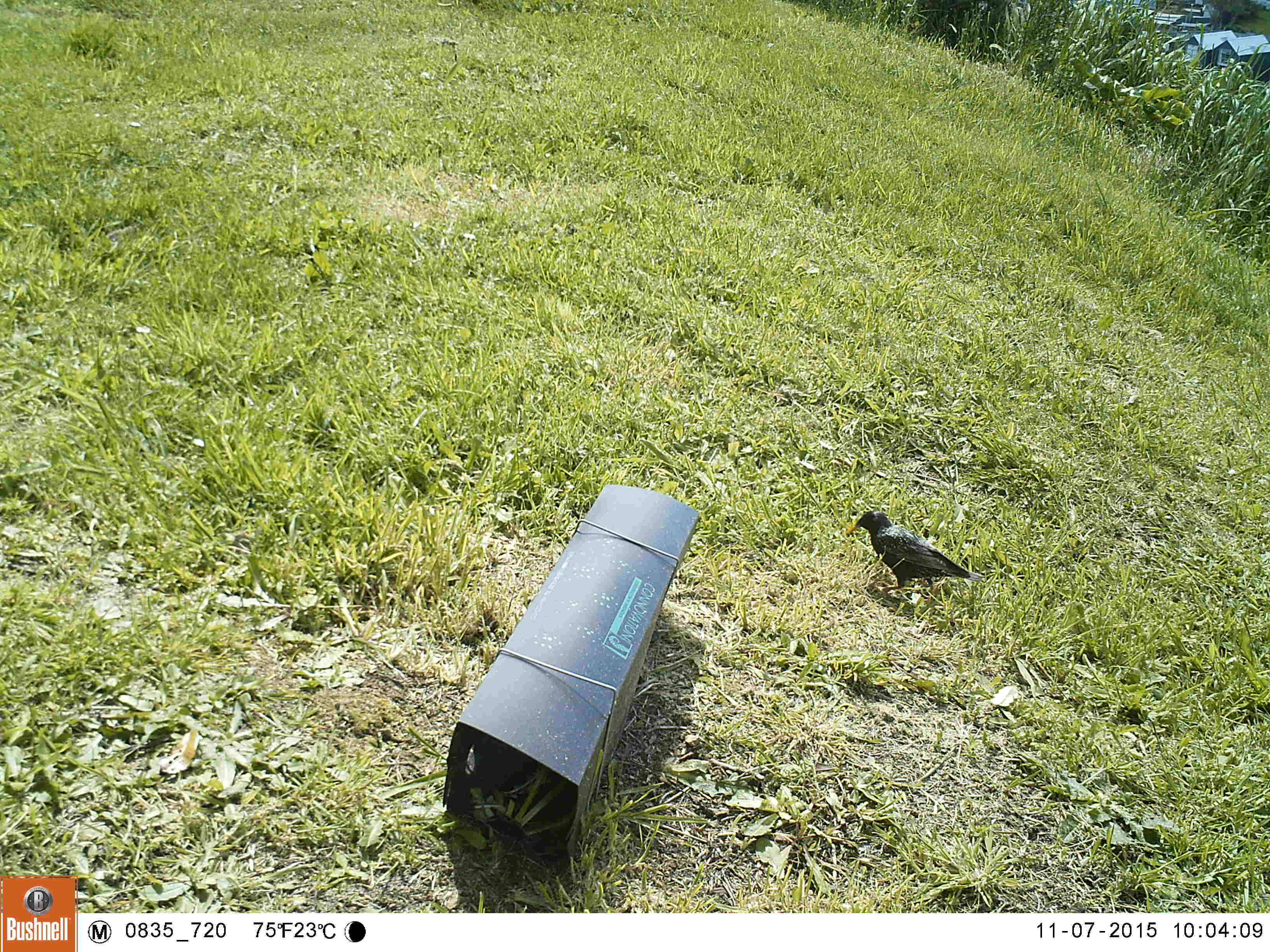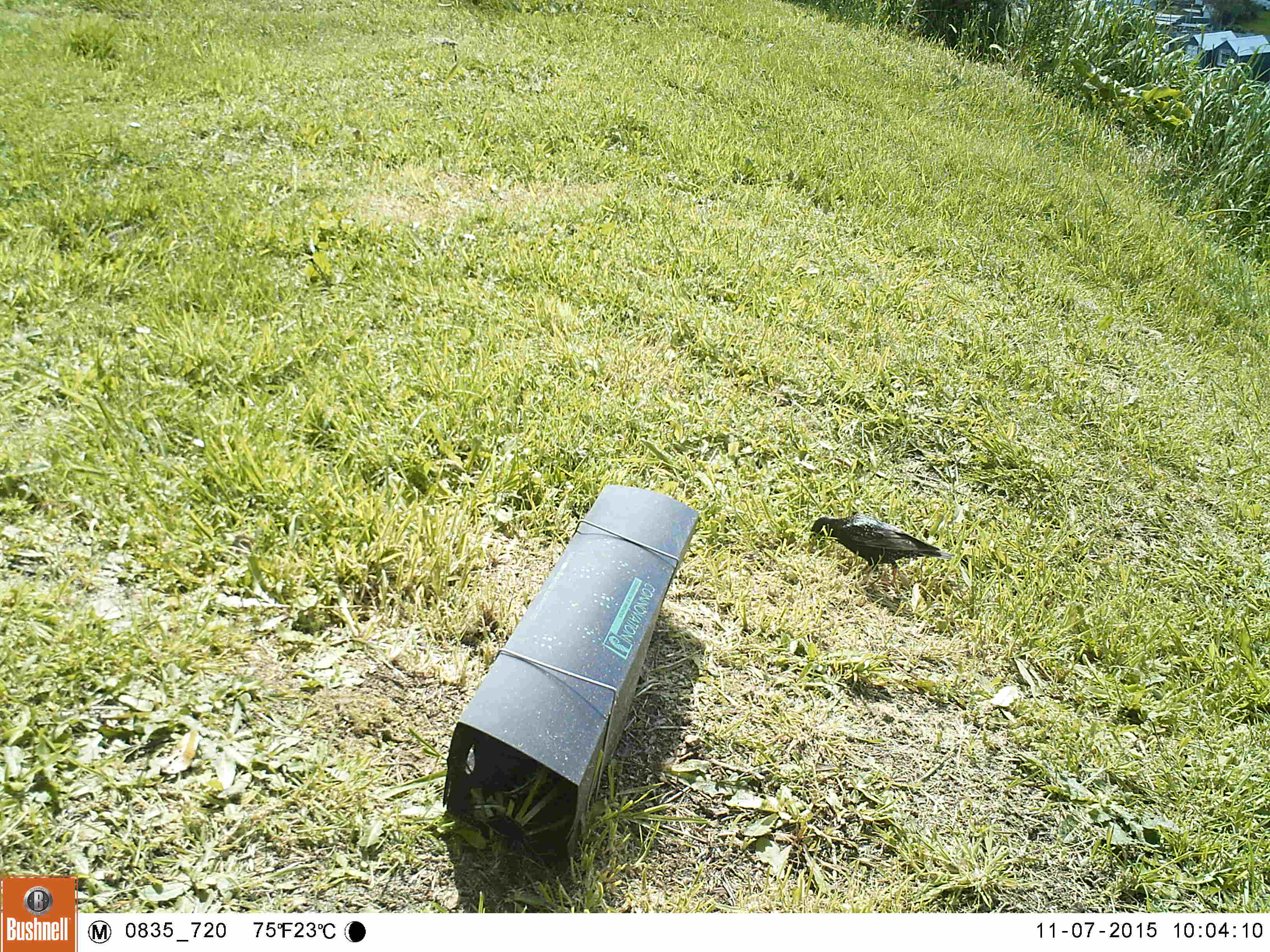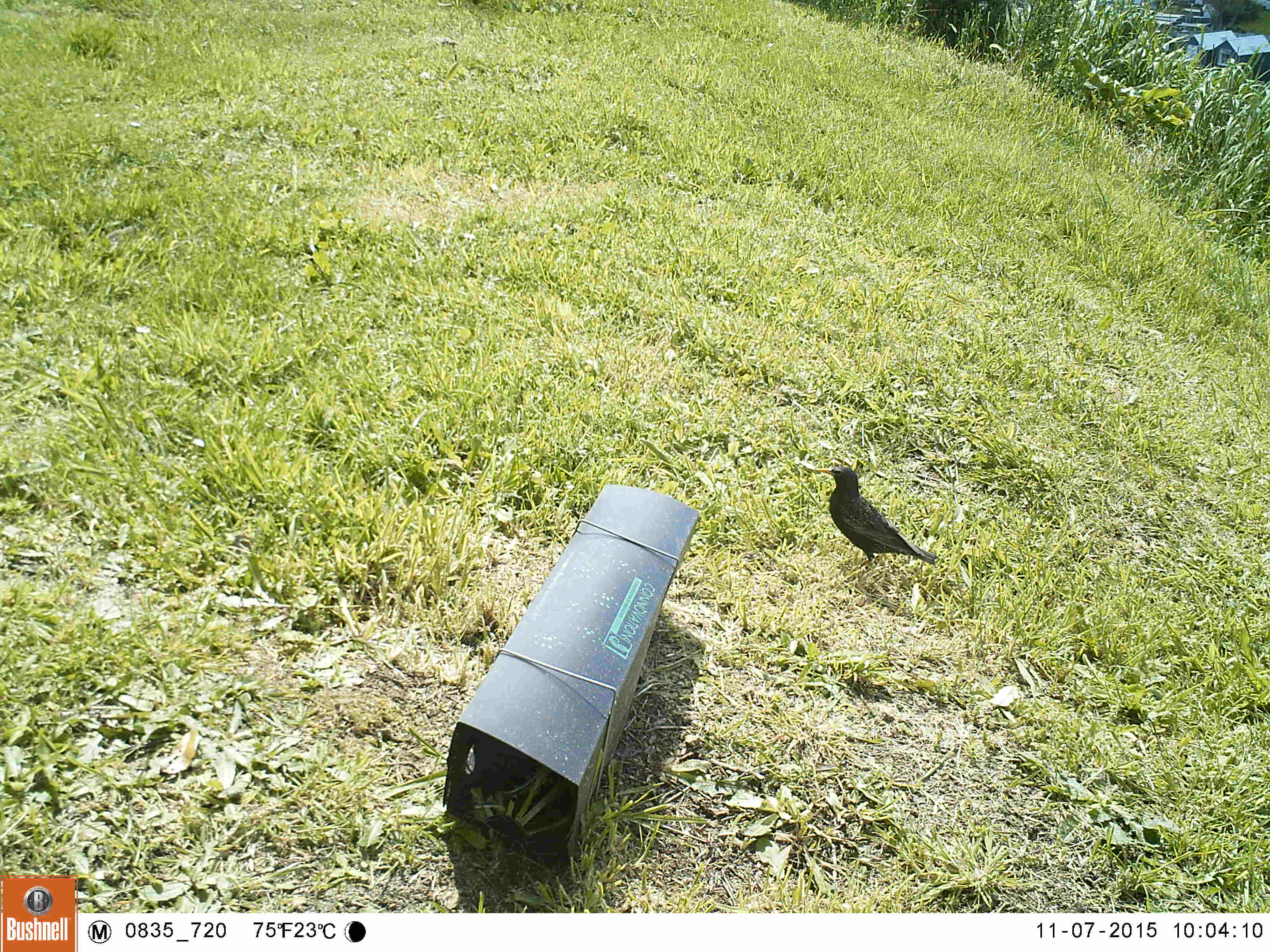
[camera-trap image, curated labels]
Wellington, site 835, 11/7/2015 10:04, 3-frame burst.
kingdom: Animalia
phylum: Chordata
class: Aves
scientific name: Aves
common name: bird